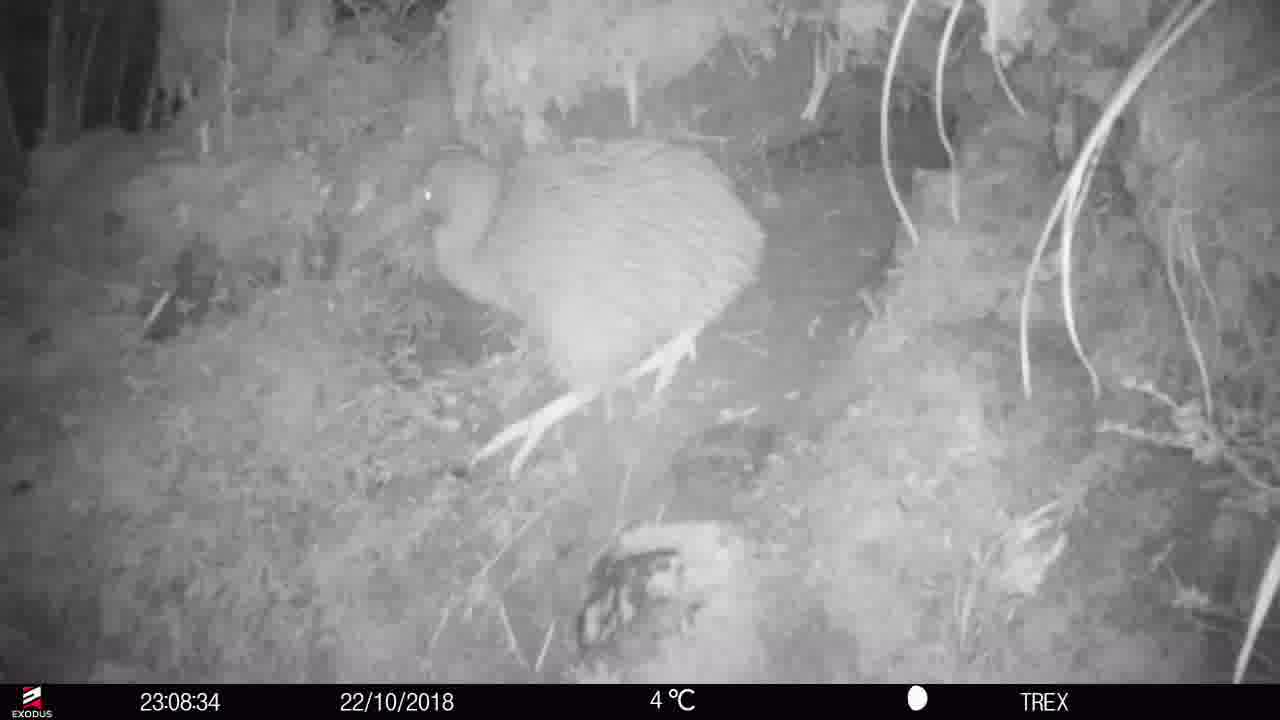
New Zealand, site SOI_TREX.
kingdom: Animalia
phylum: Chordata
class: Aves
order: Apterygiformes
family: Apterygidae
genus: Apteryx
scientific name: Apteryx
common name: kiwi